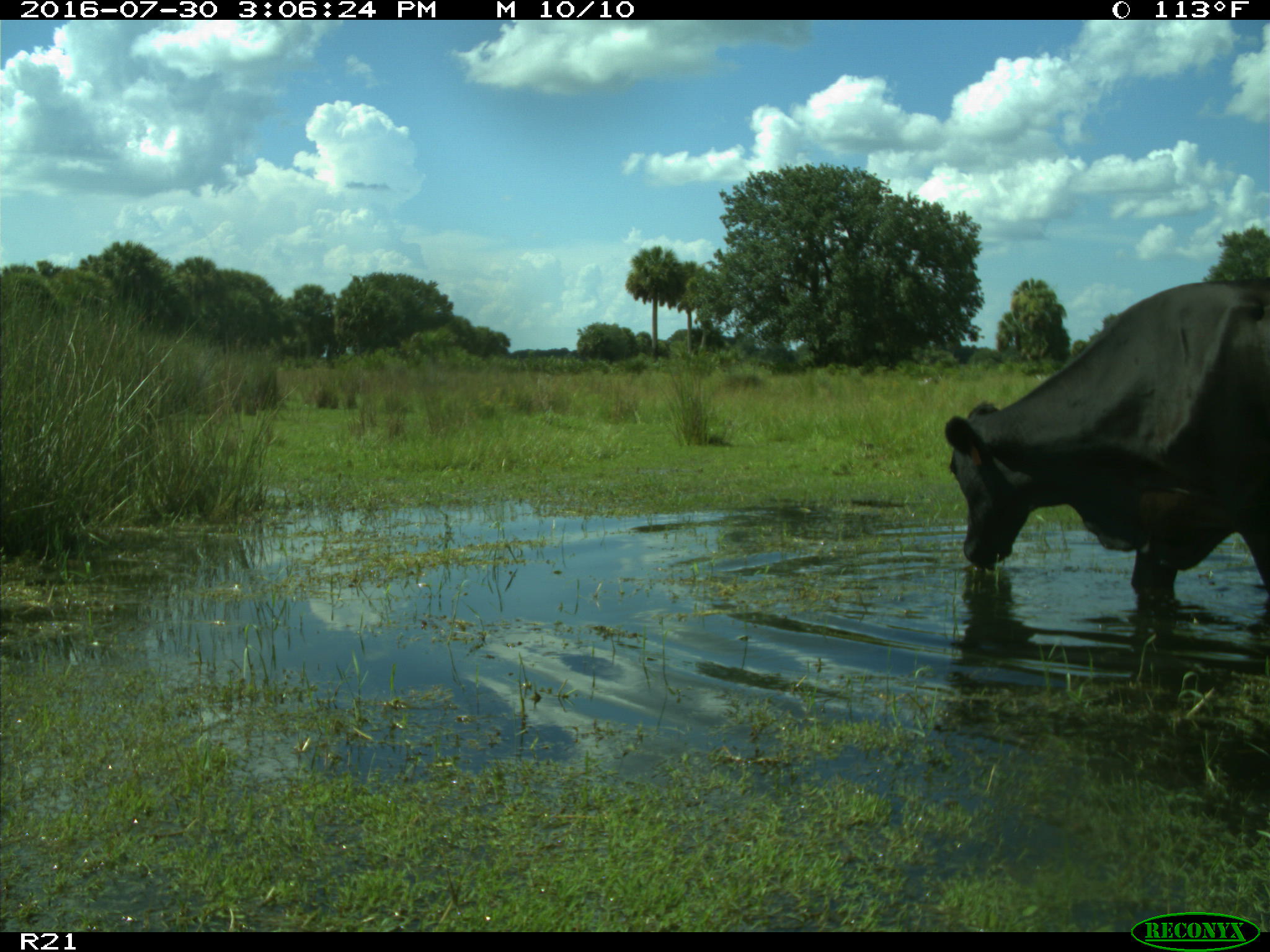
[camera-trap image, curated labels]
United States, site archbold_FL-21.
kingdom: Animalia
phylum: Chordata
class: Mammalia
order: Artiodactyla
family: Bovidae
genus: Bos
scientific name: Bos taurus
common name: domestic cow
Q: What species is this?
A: Bos taurus (domestic cow).